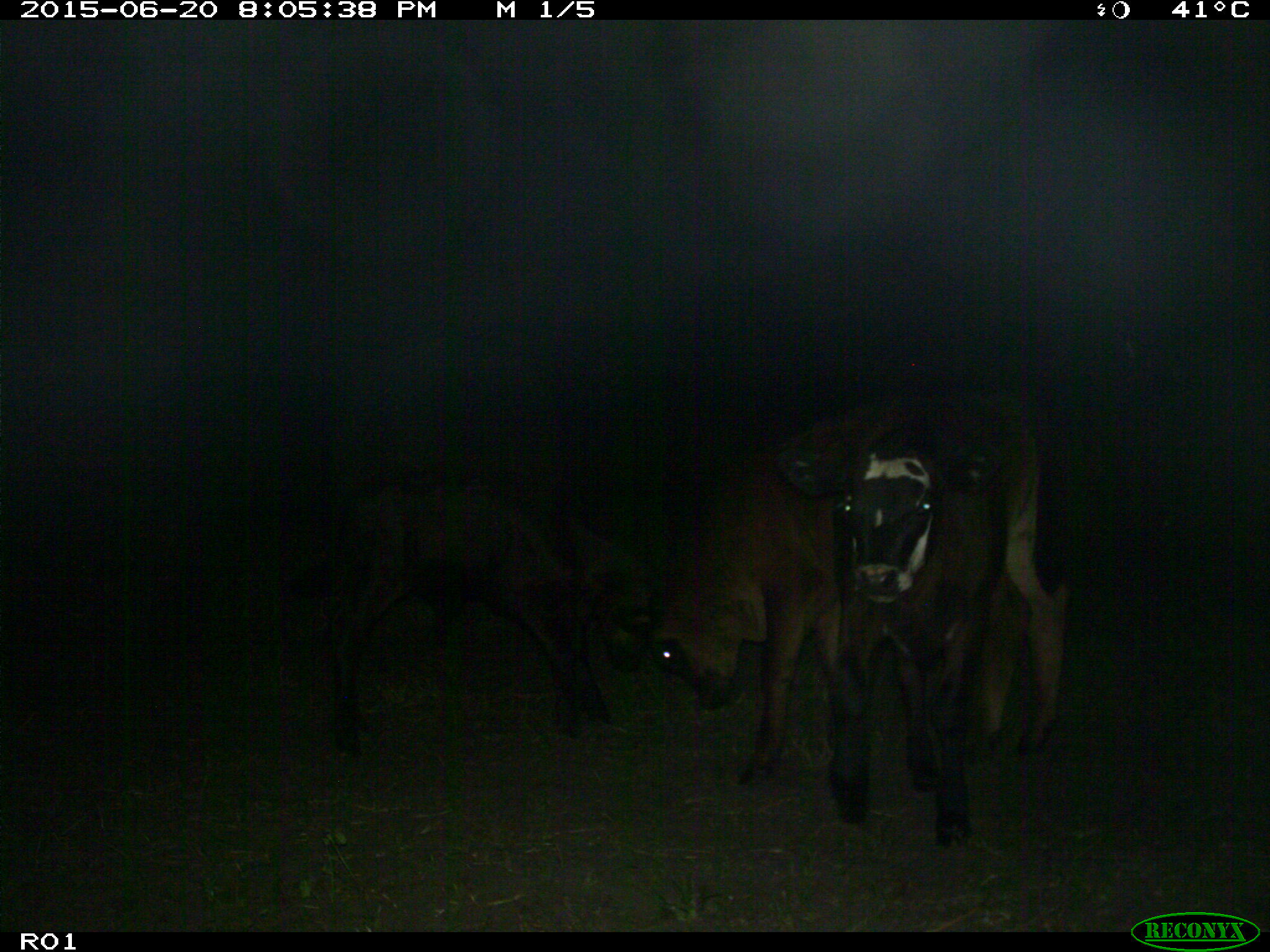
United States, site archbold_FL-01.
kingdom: Animalia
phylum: Chordata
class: Mammalia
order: Artiodactyla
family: Bovidae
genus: Bos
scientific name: Bos taurus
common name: domestic cow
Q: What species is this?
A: Bos taurus (domestic cow).